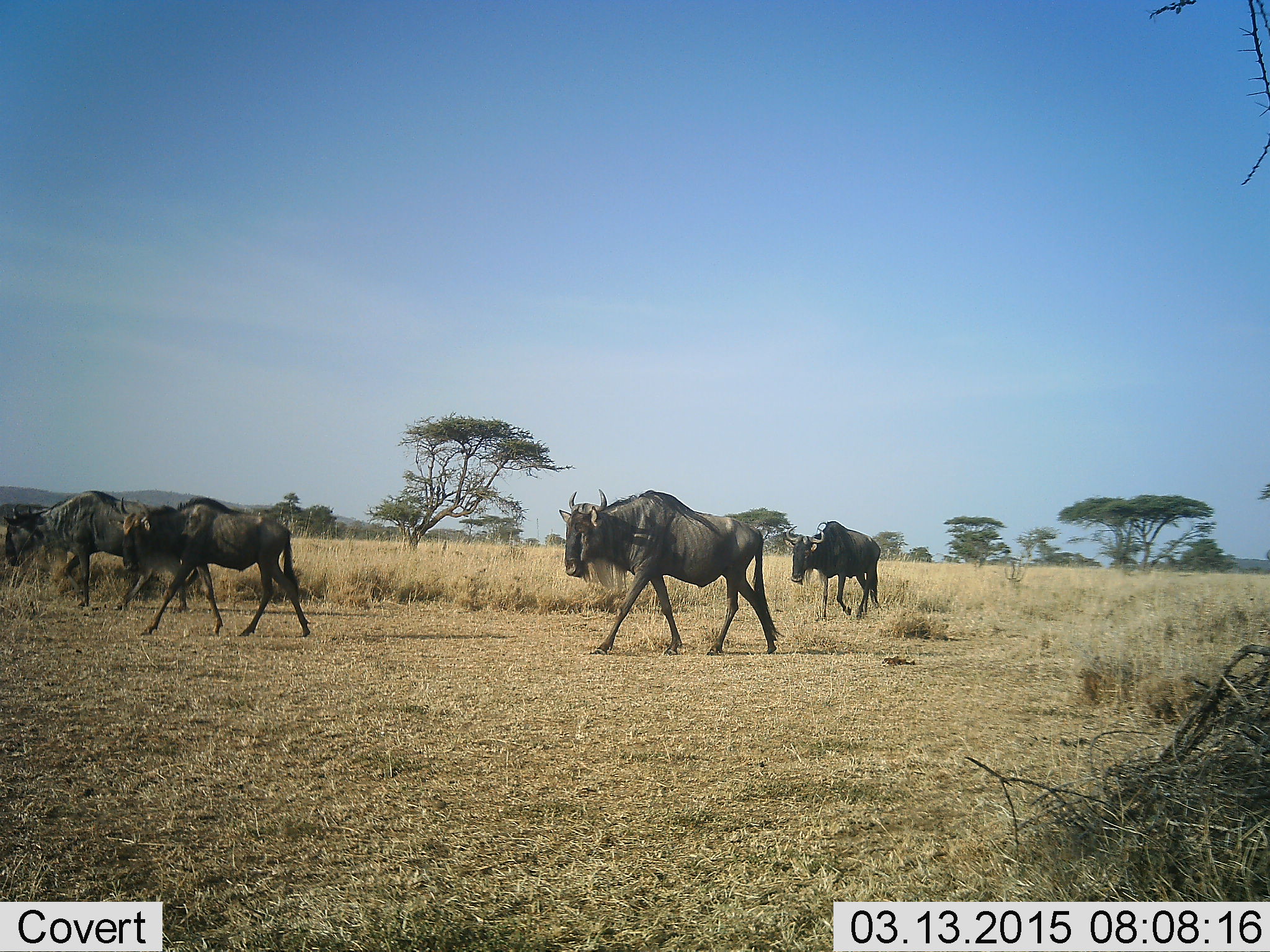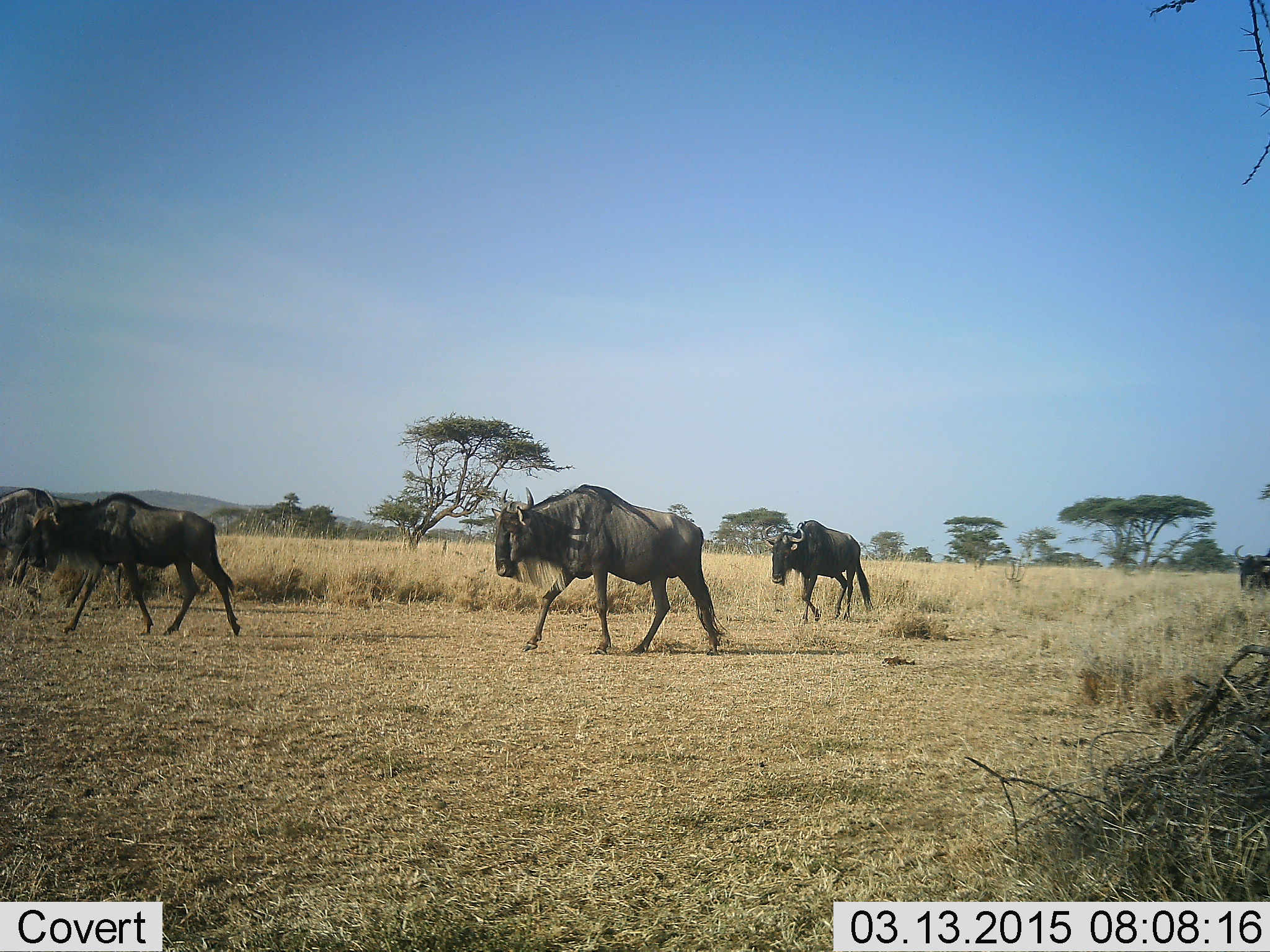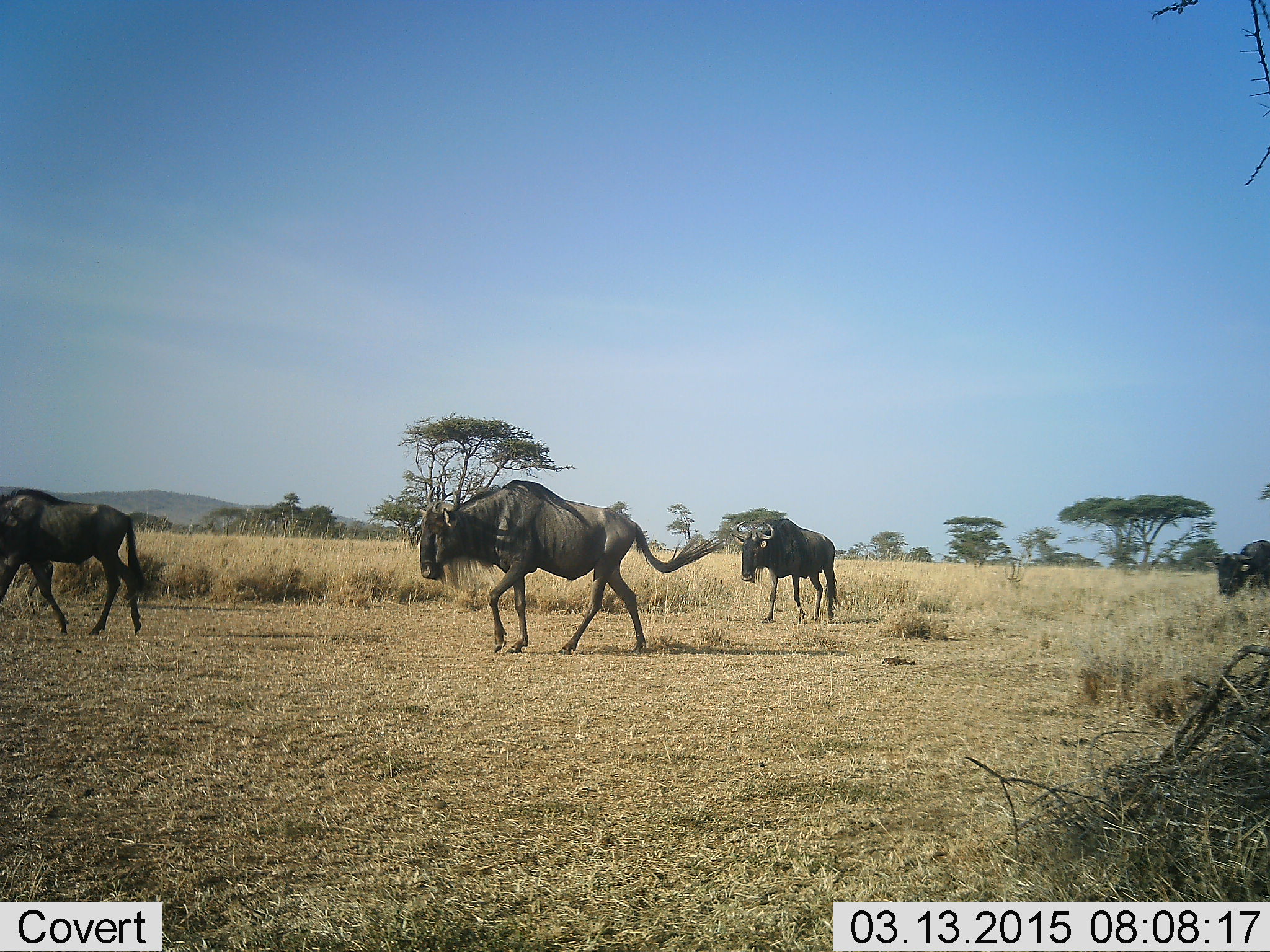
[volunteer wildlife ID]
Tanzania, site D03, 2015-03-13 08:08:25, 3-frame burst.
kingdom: Animalia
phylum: Chordata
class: Mammalia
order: Artiodactyla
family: Bovidae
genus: Connochaetes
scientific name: Connochaetes taurinus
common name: blue wildebeest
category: wildebeest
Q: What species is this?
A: Wildebeest (blue wildebeest) (Connochaetes taurinus).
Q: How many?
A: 5.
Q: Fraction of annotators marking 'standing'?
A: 10%.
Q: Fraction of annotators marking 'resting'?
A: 0%.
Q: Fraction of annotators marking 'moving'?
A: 100%.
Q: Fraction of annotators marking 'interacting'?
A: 0%.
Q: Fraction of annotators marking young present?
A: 0%.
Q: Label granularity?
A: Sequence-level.